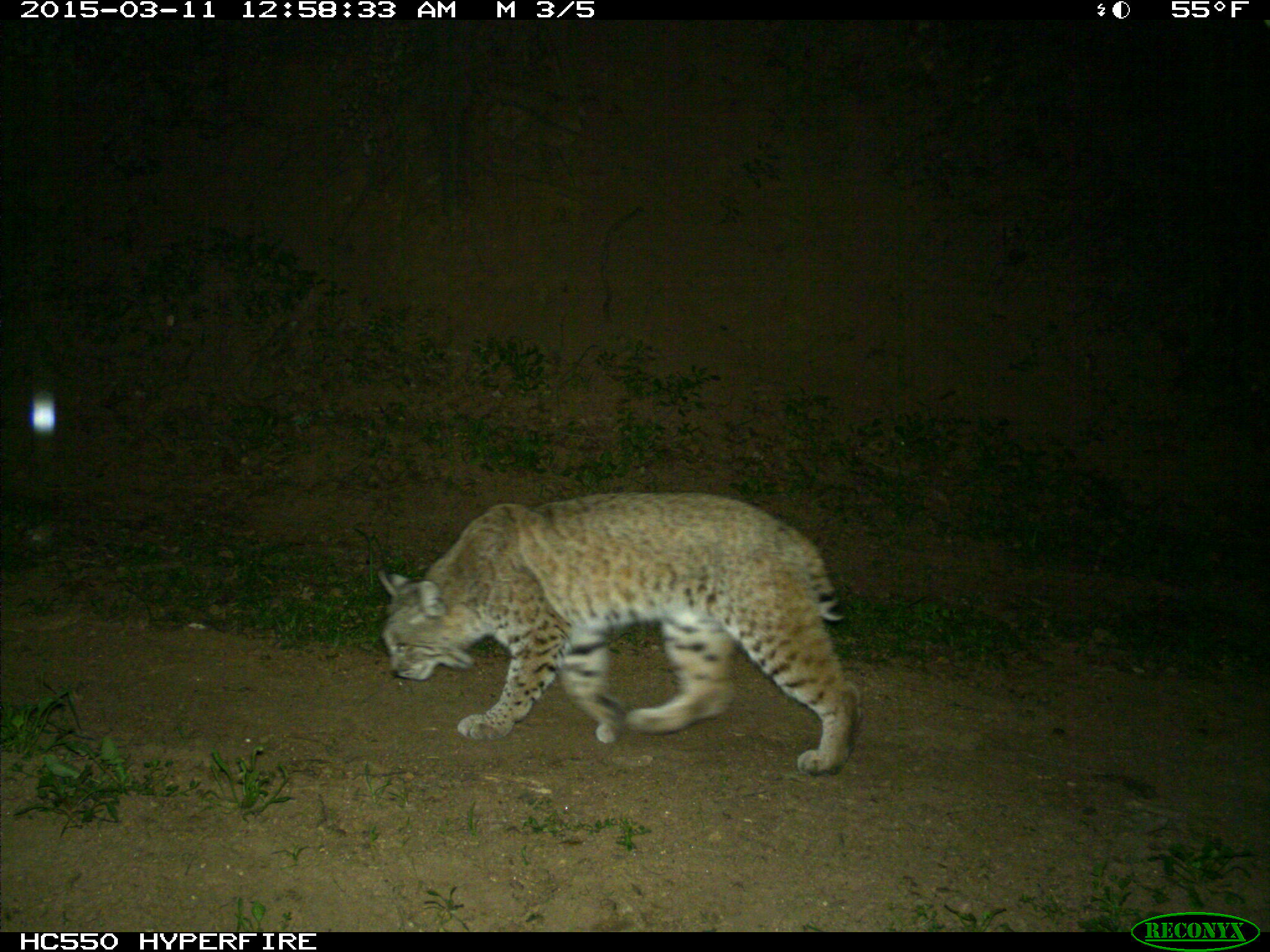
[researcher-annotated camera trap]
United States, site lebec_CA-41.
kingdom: Animalia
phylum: Chordata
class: Mammalia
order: Carnivora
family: Felidae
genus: Lynx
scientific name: Lynx rufus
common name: bobcat